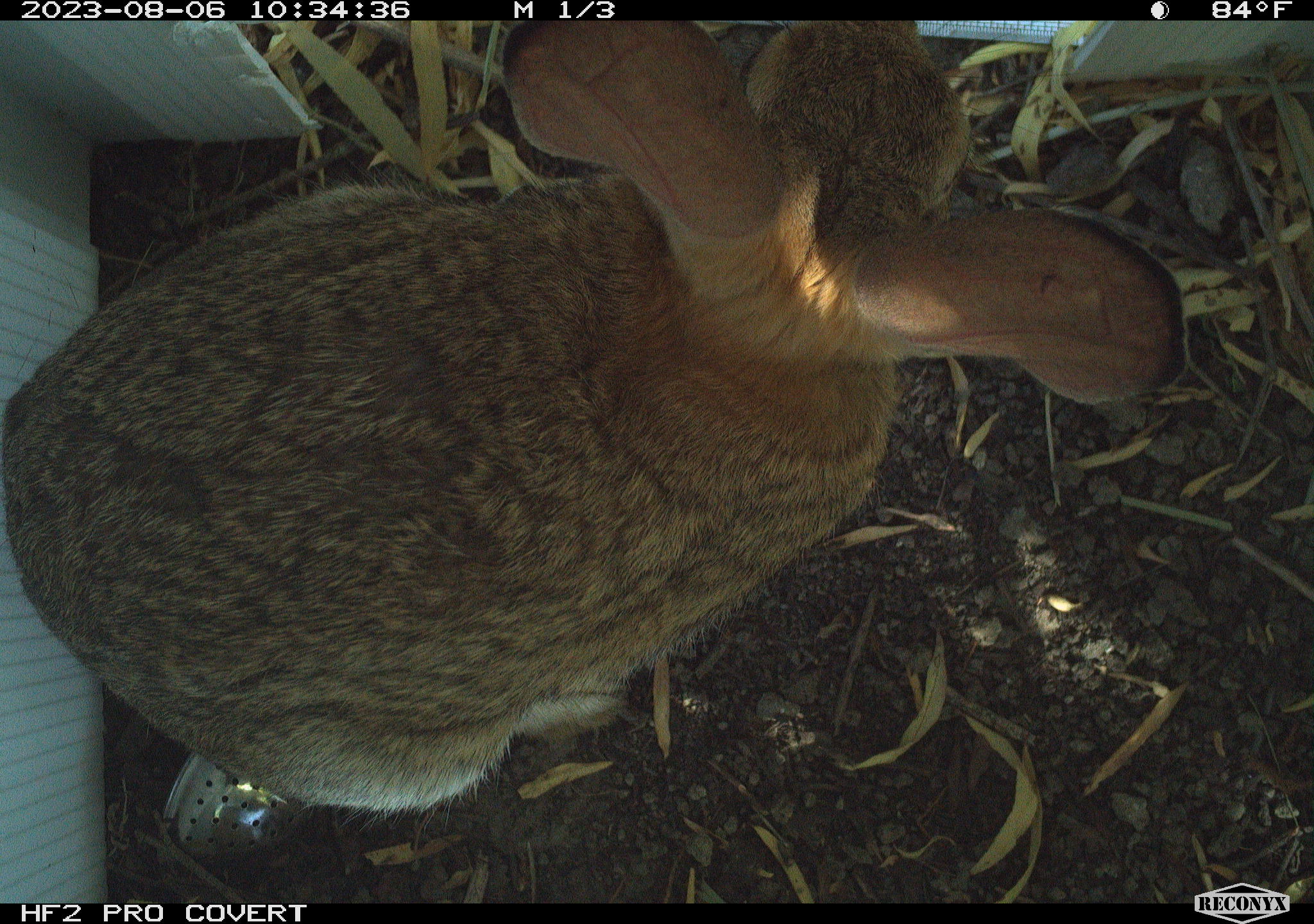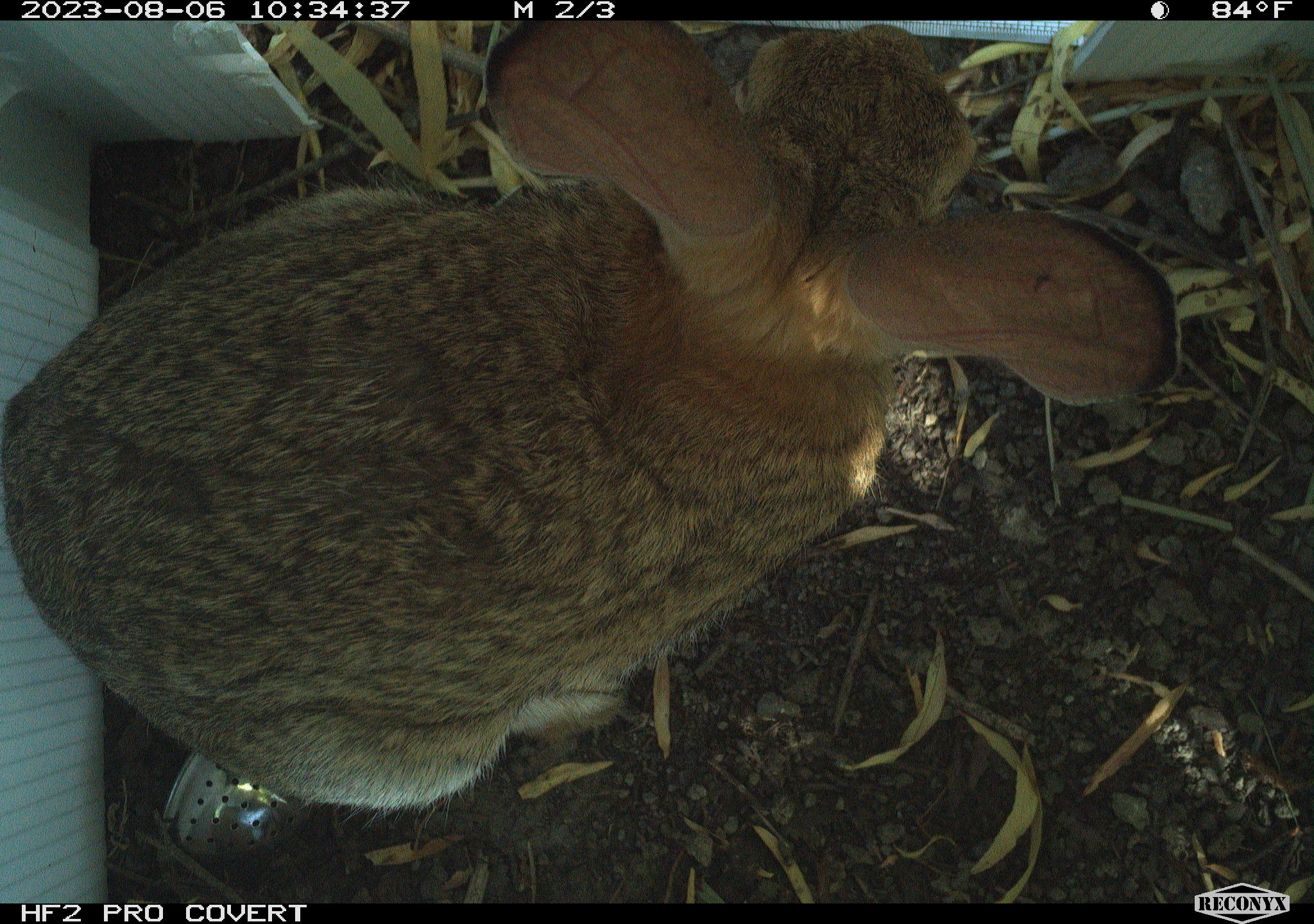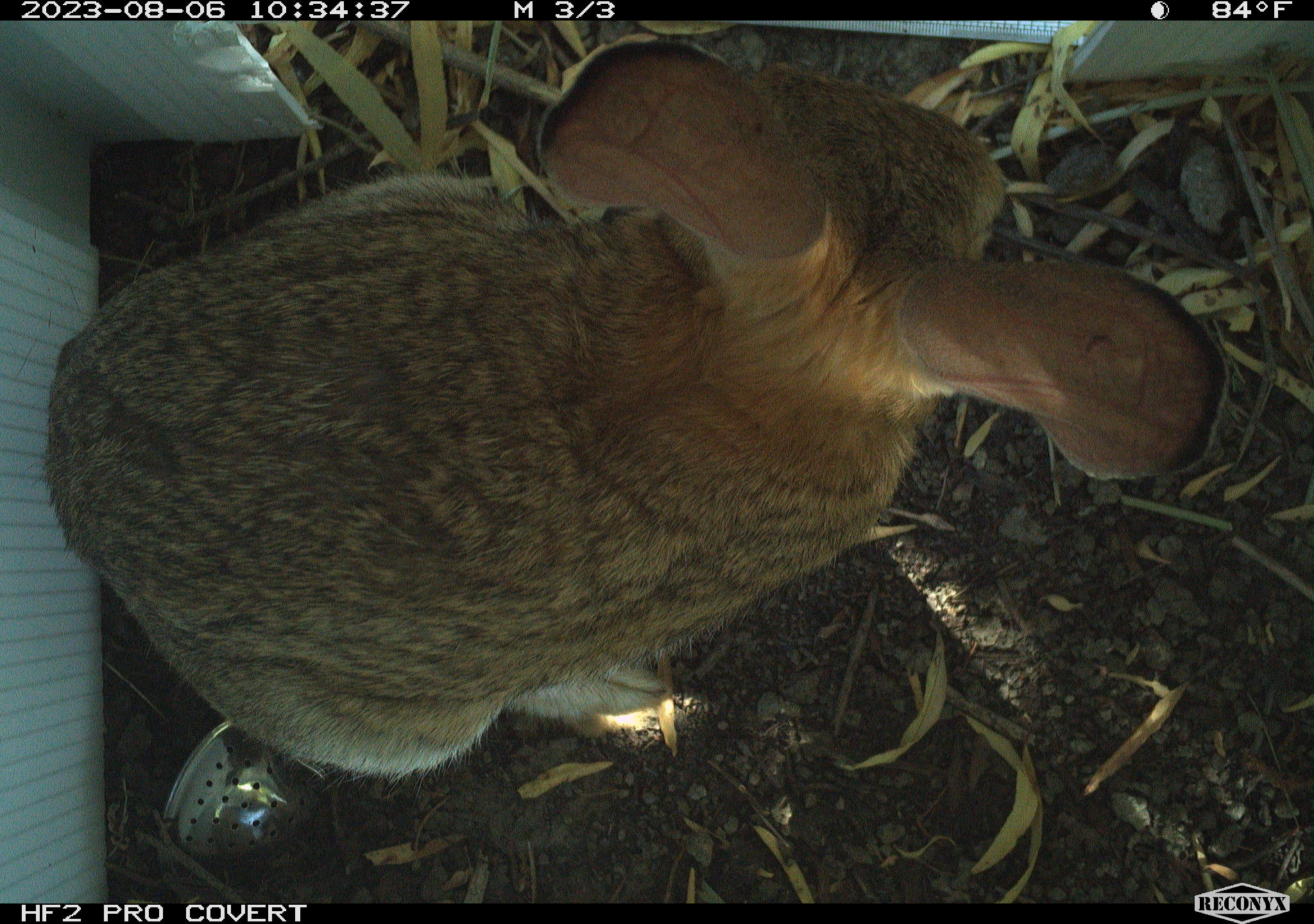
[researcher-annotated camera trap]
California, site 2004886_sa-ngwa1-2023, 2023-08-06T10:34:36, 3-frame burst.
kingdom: Animalia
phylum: Chordata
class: Mammalia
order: Lagomorpha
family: Leporidae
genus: Sylvilagus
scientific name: Sylvilagus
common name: cottontail rabbits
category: sylvilagus species